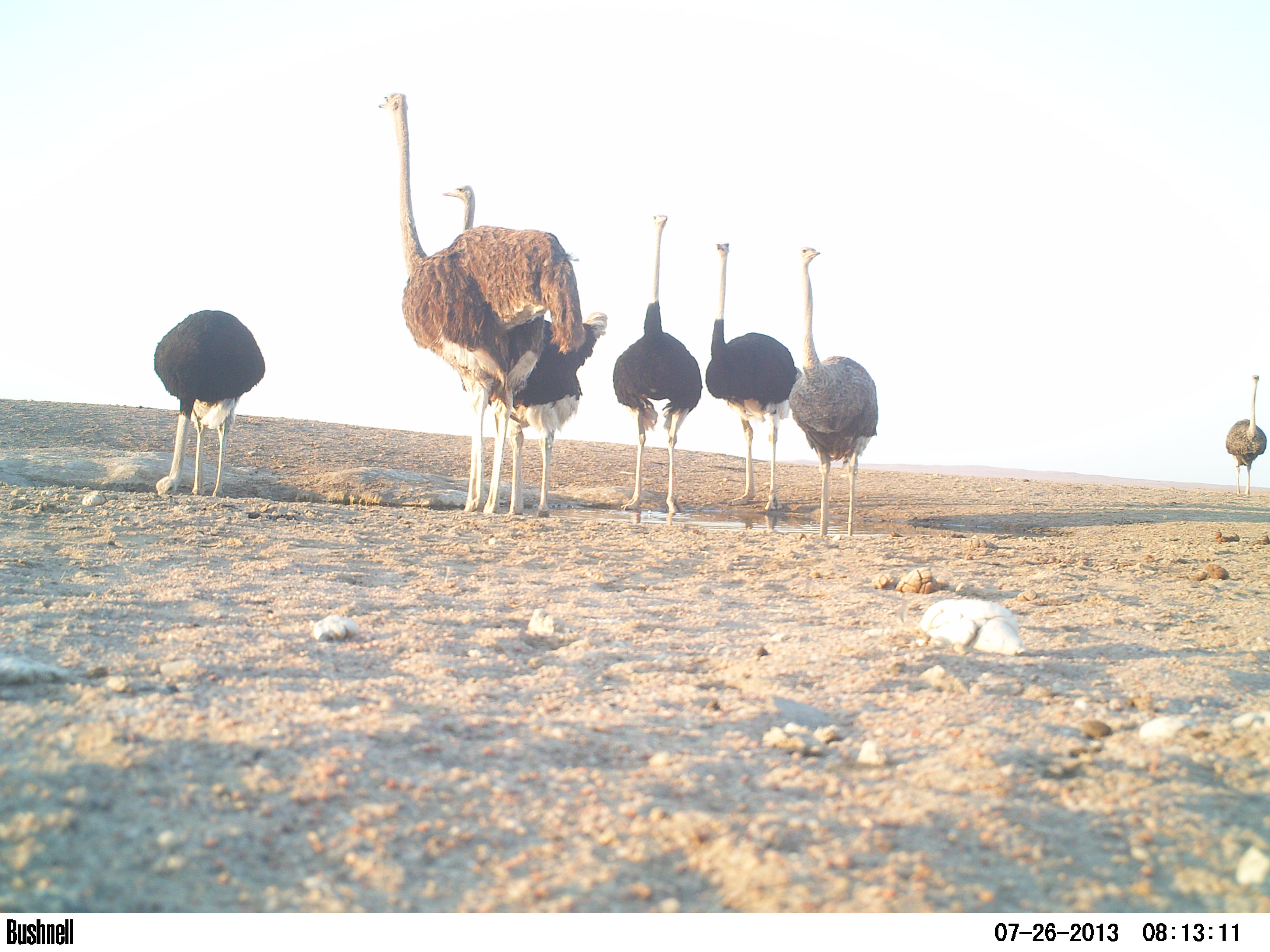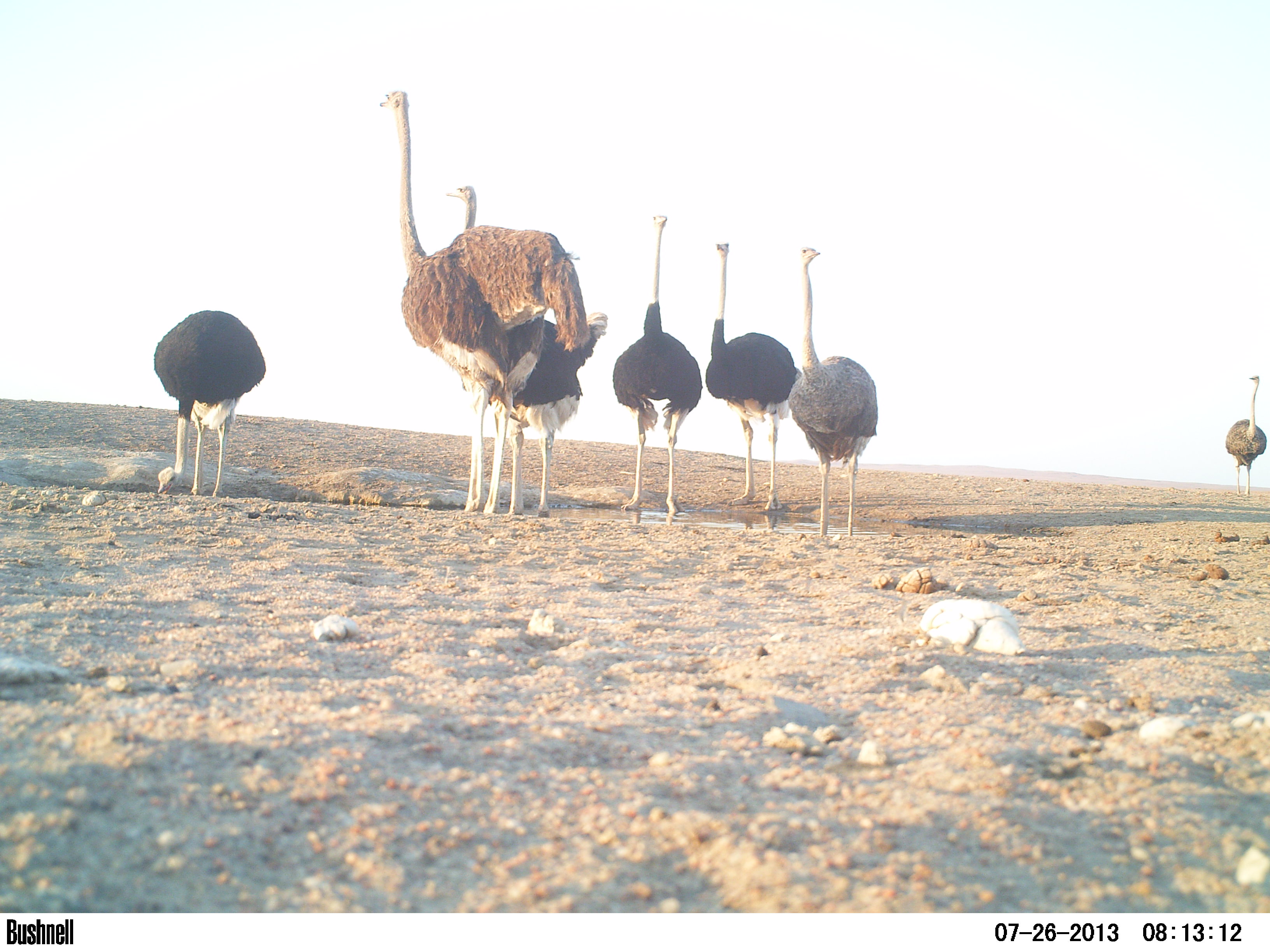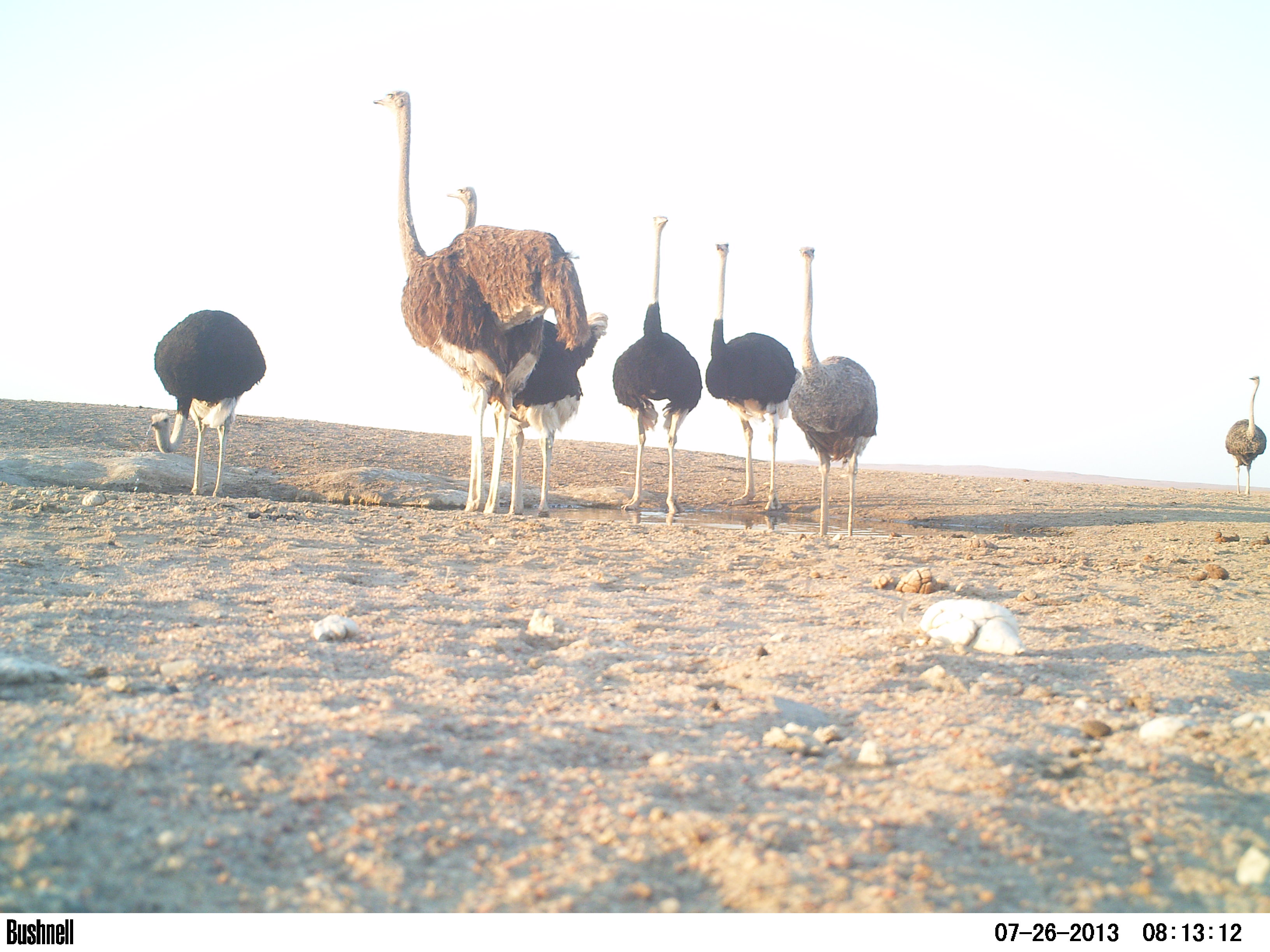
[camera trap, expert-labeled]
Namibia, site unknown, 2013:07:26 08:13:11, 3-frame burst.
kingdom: Animalia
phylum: Chordata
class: Aves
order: Struthioniformes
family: Struthionidae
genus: Struthio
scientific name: Struthio camelus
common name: common ostrich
Struthio camelus (common ostrich).